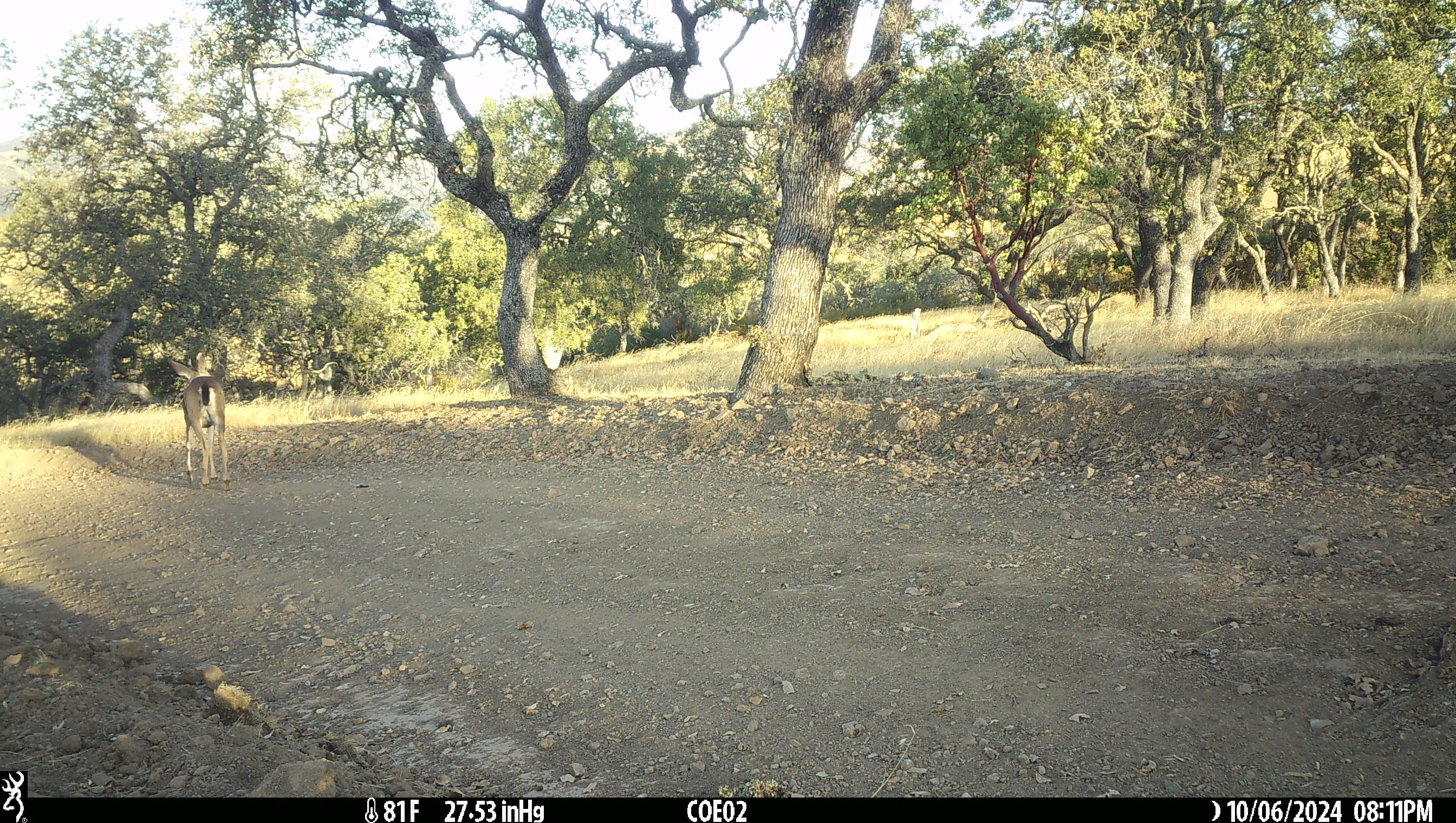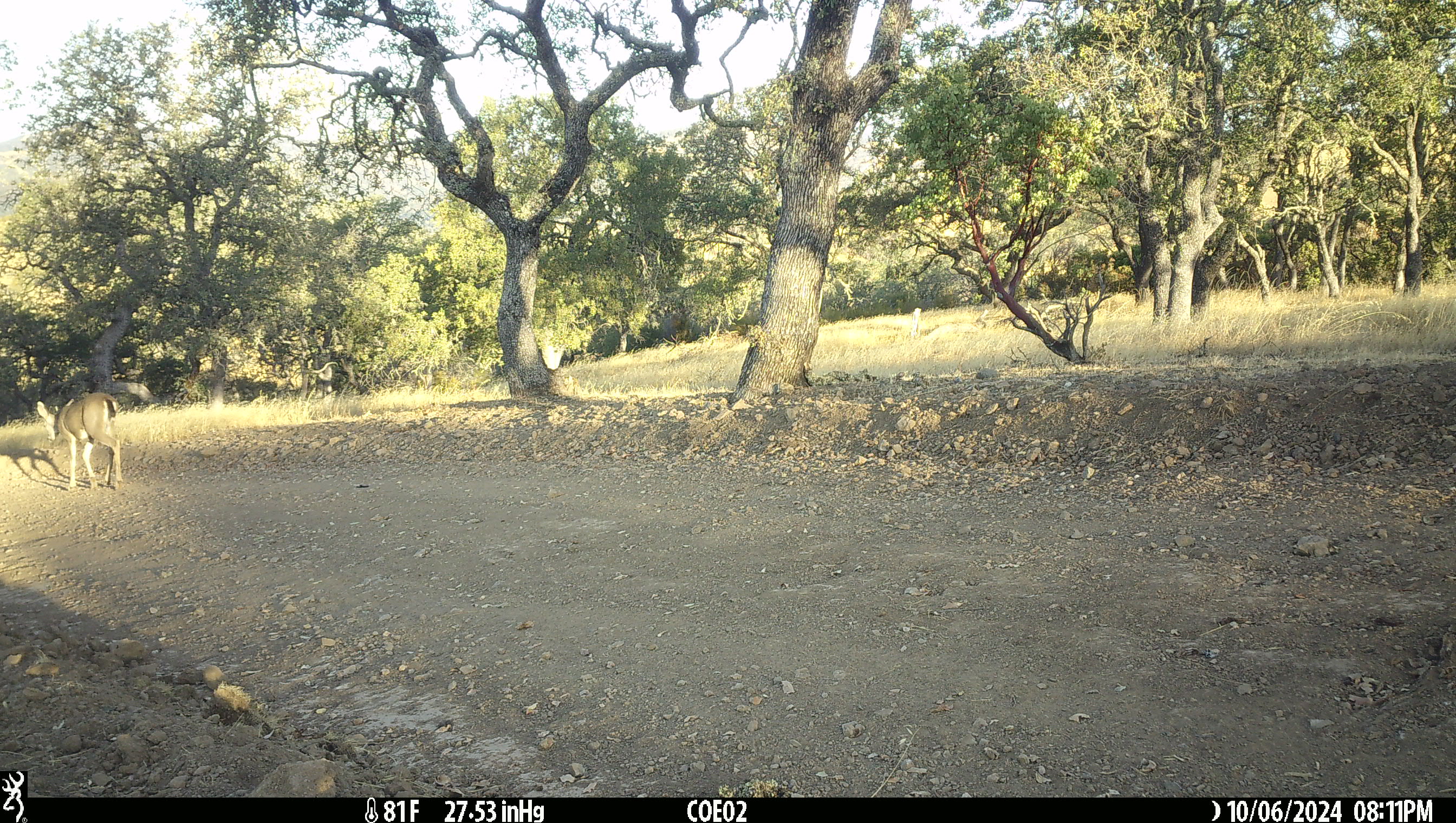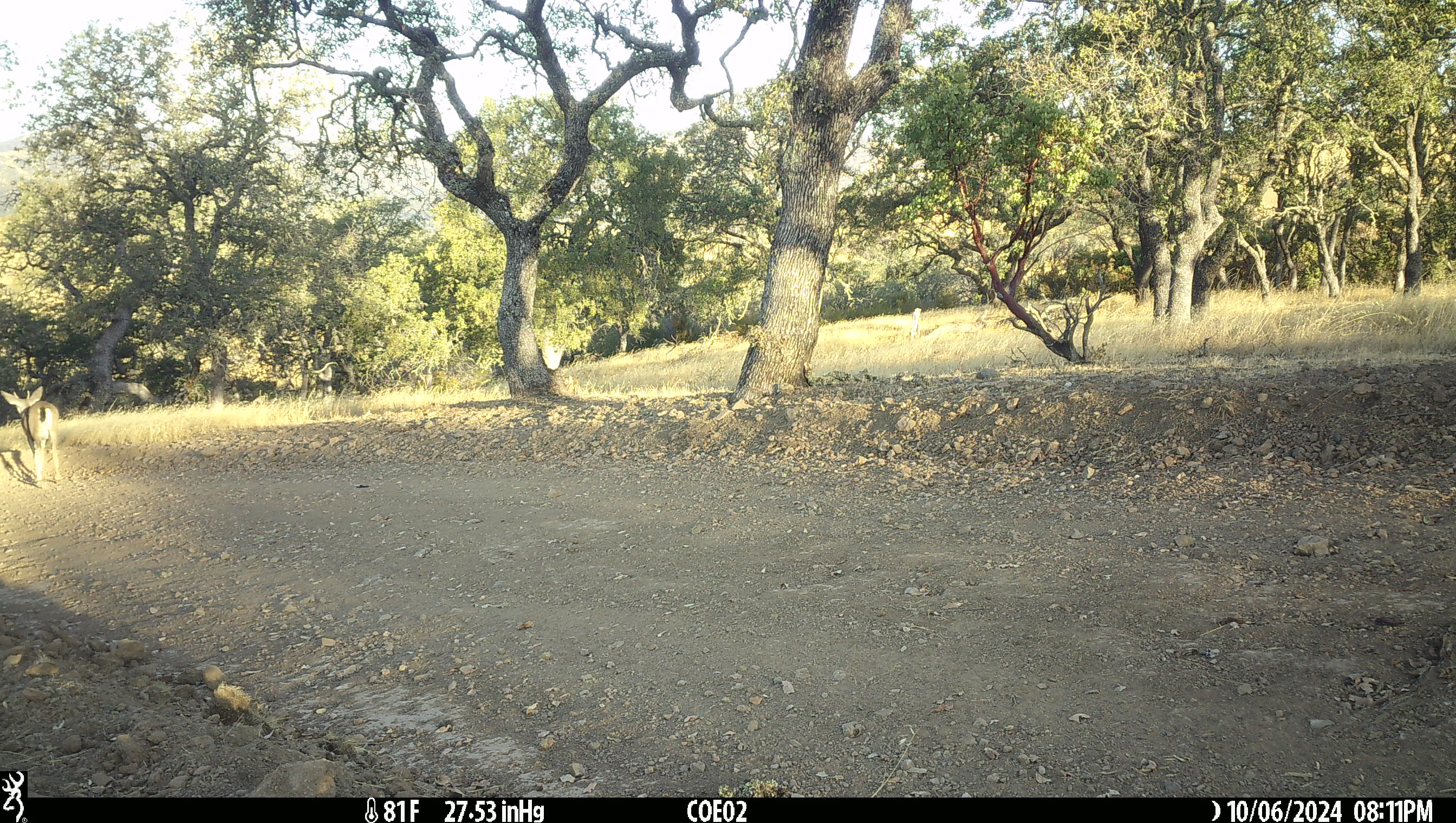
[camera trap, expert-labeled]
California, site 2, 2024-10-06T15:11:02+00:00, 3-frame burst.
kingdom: Animalia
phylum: Chordata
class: Mammalia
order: Artiodactyla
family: Cervidae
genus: Odocoileus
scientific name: Odocoileus hemionus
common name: mule deer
Mule deer (Odocoileus hemionus).